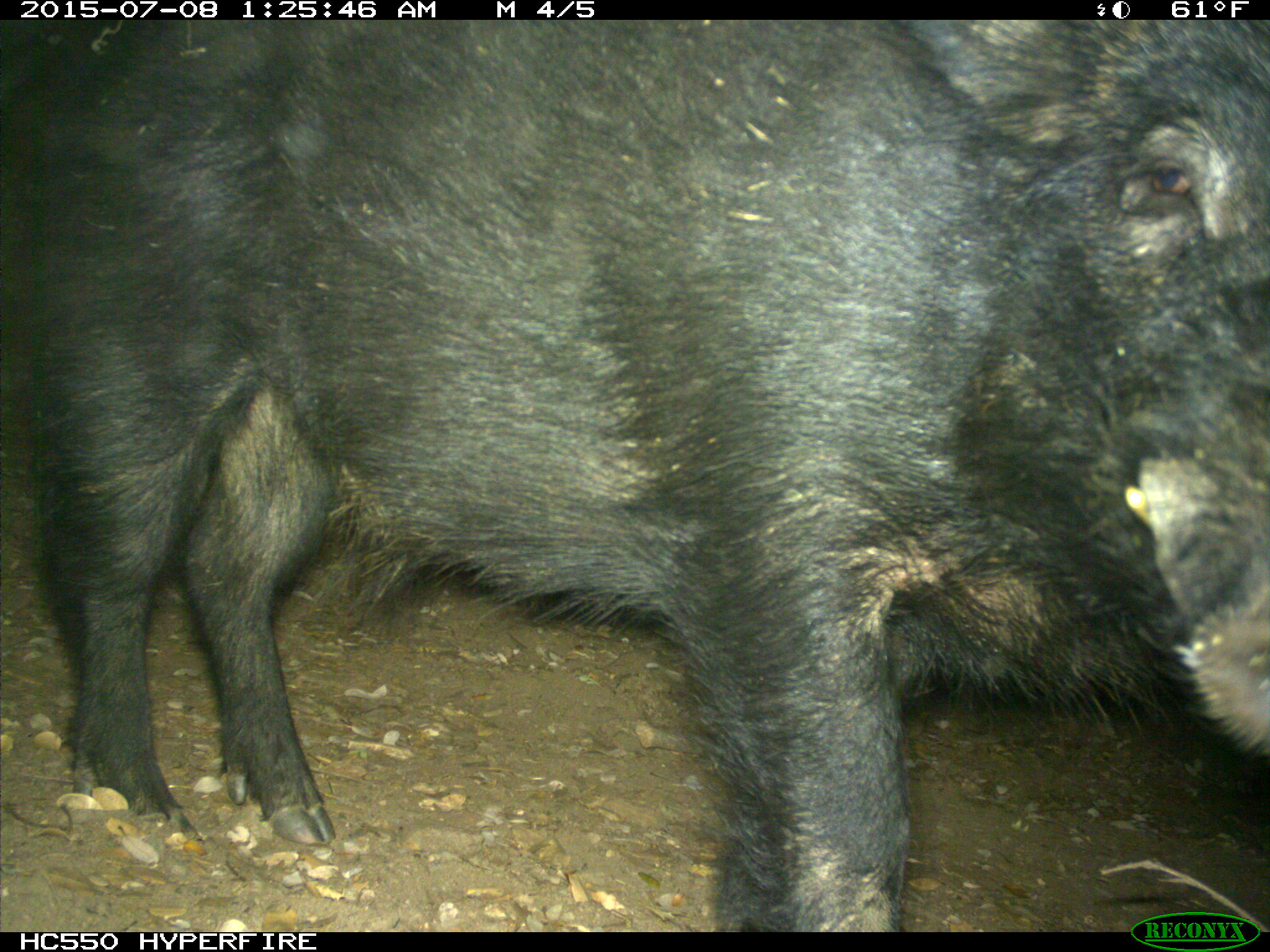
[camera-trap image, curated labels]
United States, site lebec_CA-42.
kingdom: Animalia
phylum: Chordata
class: Mammalia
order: Artiodactyla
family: Suidae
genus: Sus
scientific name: Sus scrofa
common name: wild boar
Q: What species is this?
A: Sus scrofa (wild boar).